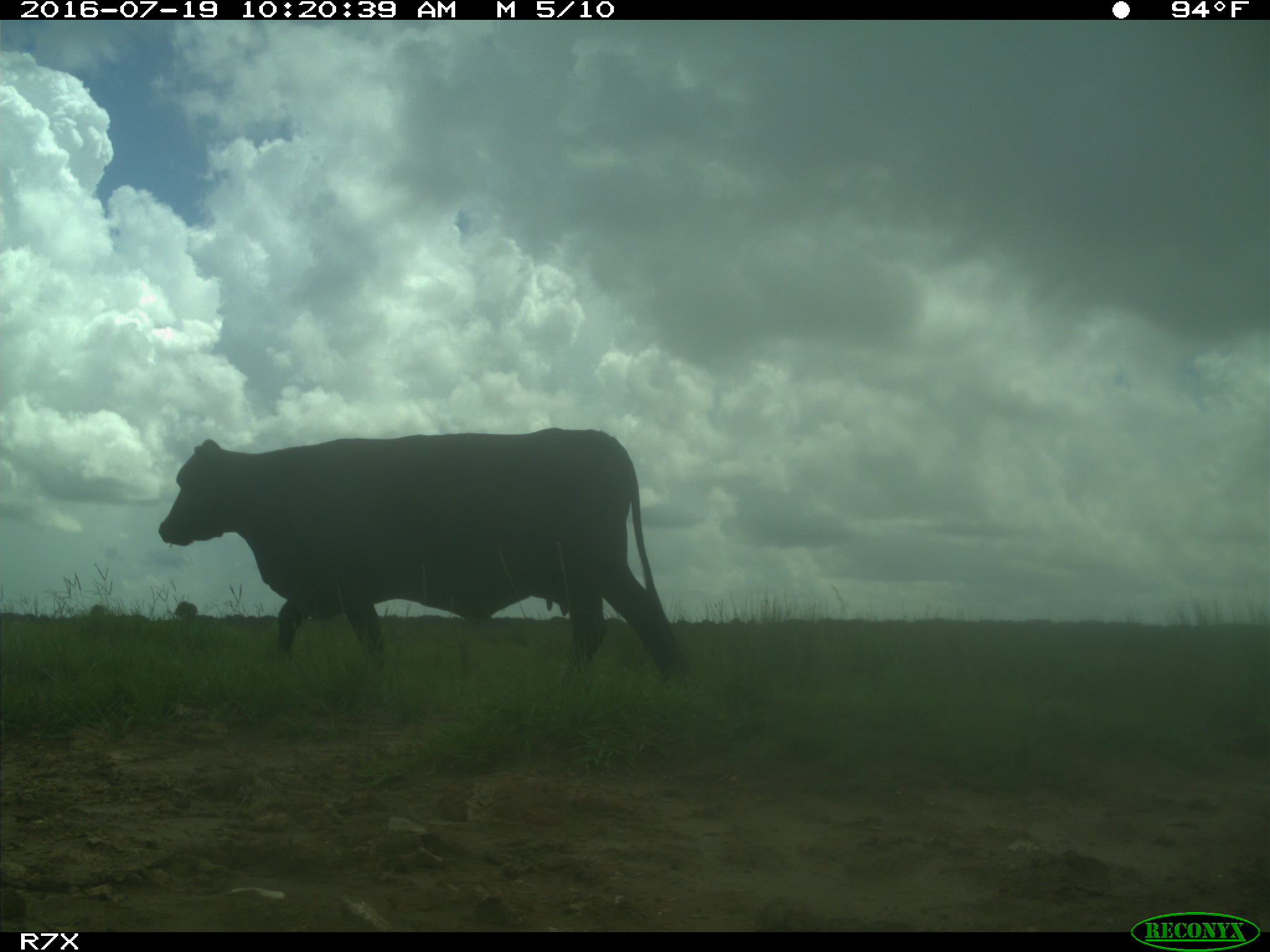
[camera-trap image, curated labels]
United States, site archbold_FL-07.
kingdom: Animalia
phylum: Chordata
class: Mammalia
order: Artiodactyla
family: Bovidae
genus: Bos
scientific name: Bos taurus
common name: domestic cow